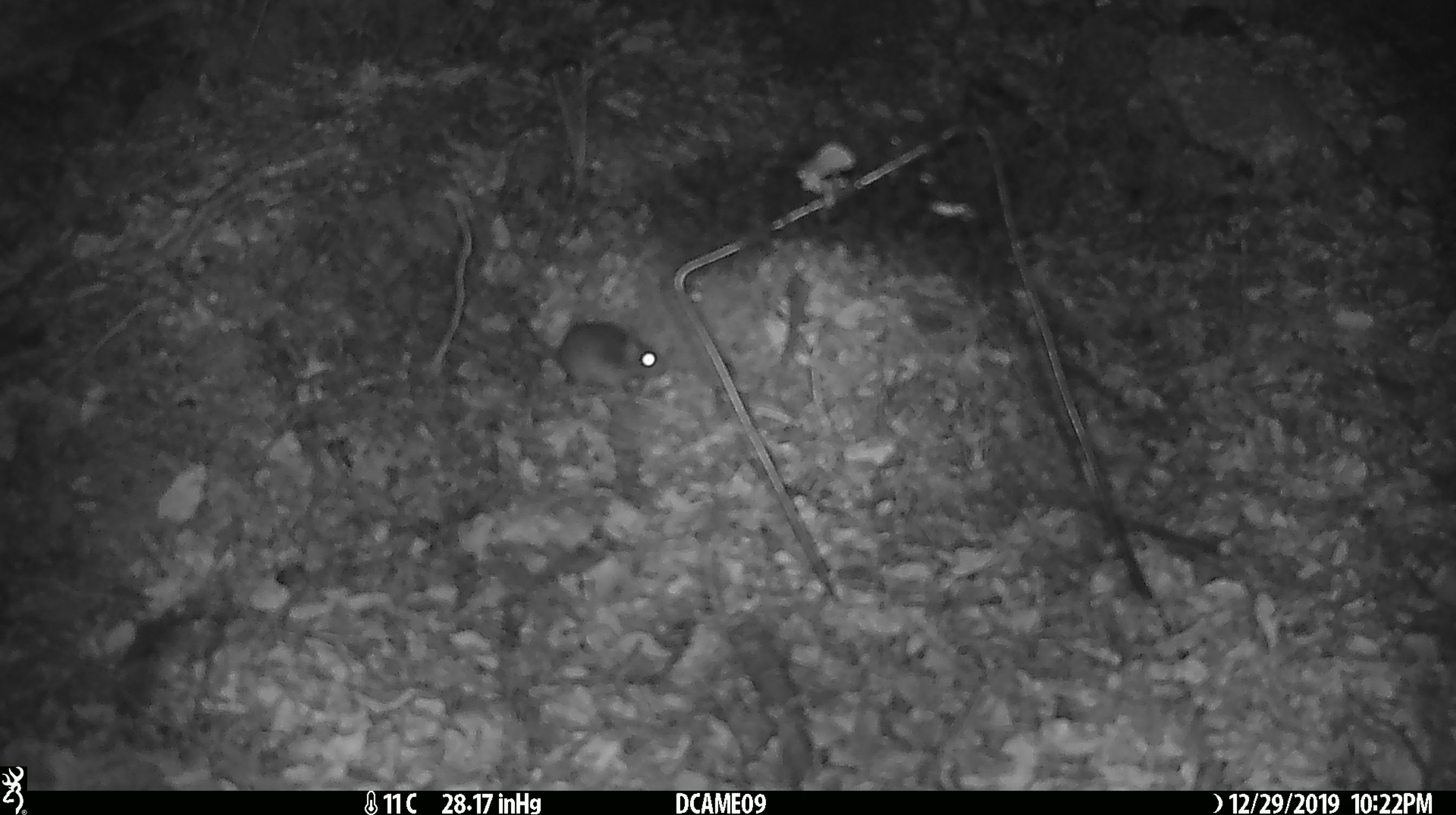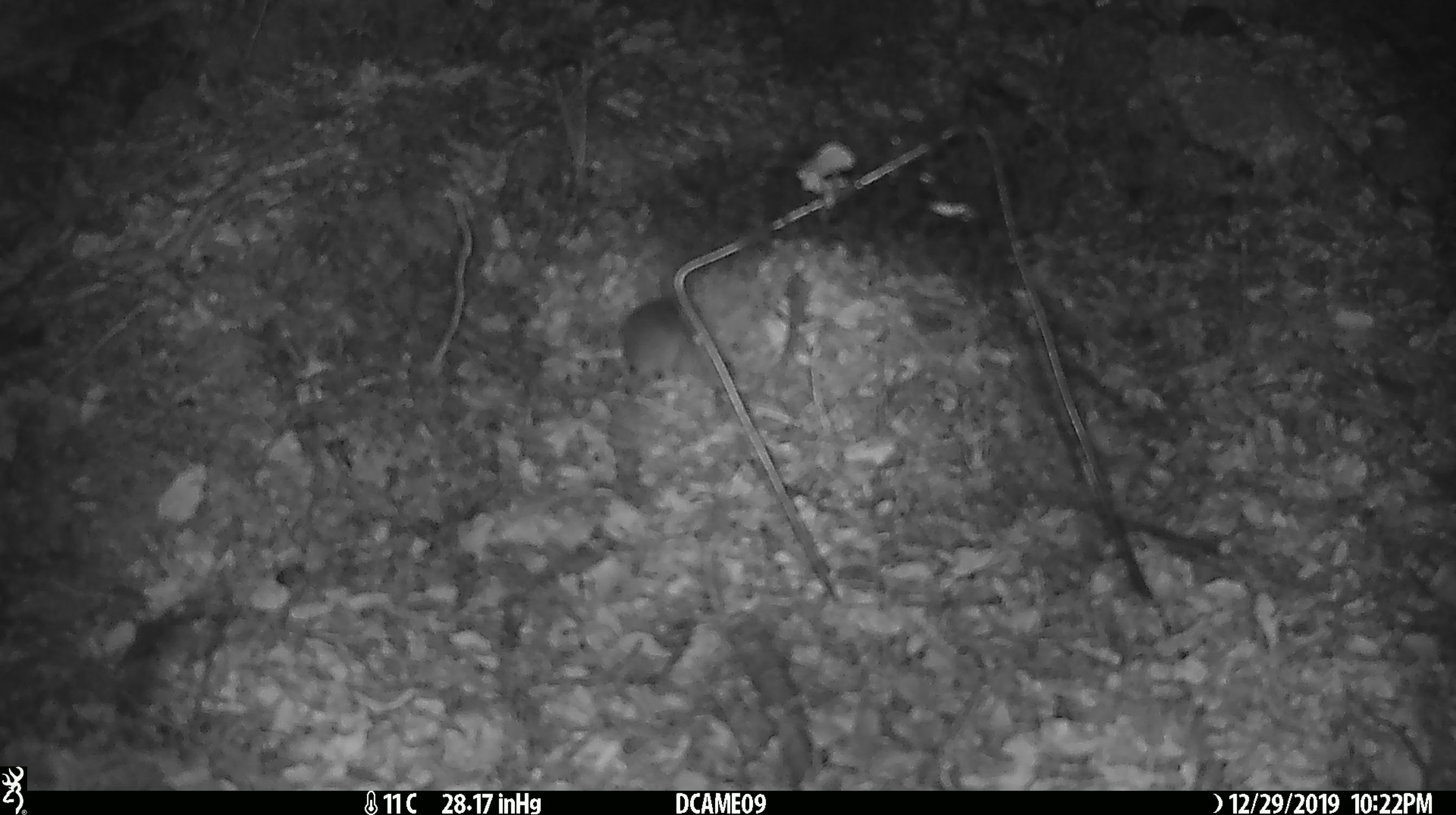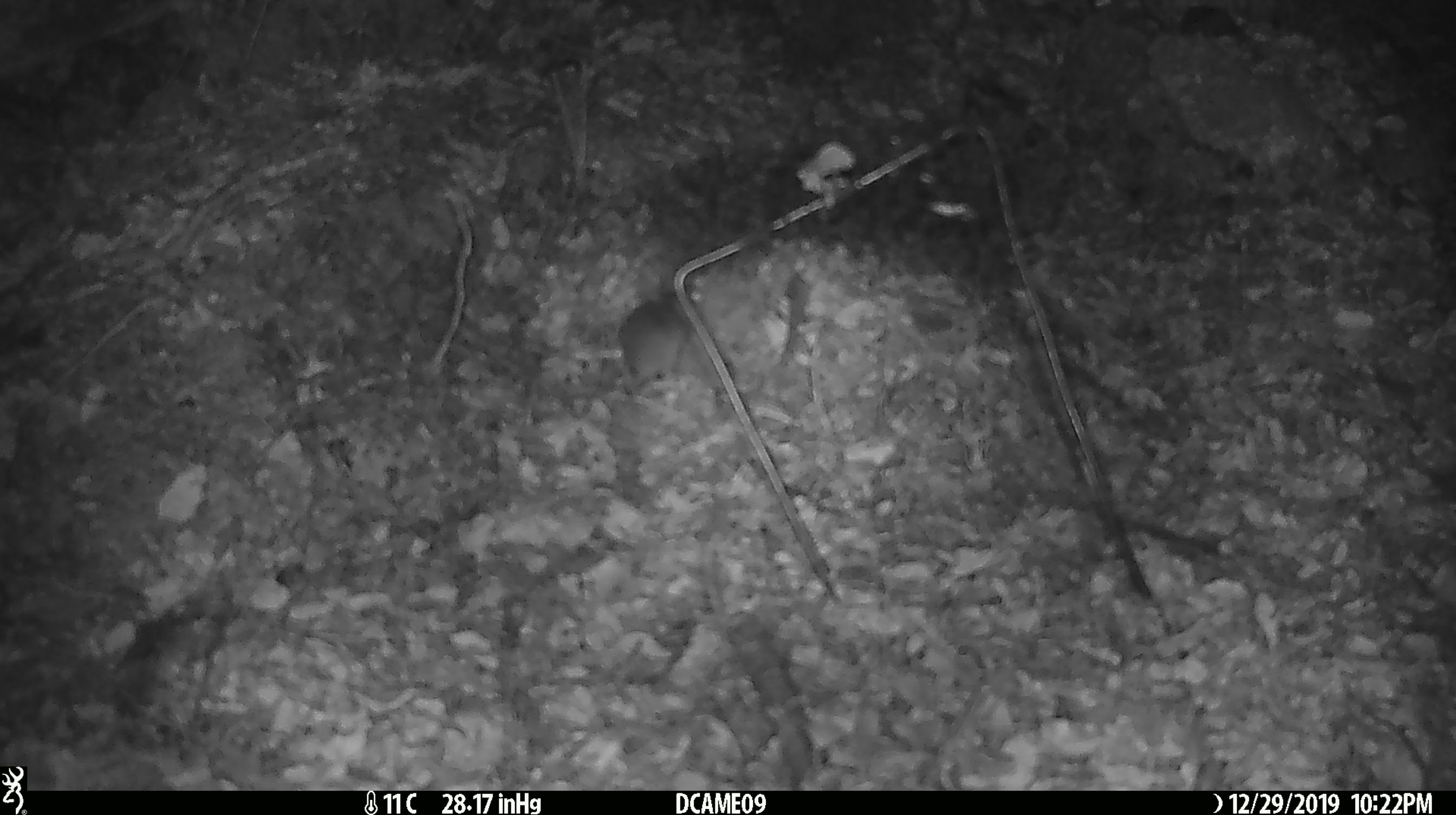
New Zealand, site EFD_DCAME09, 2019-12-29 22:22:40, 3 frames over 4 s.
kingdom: Animalia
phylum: Chordata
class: Mammalia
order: Rodentia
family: Muridae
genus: Mus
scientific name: Mus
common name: mouse